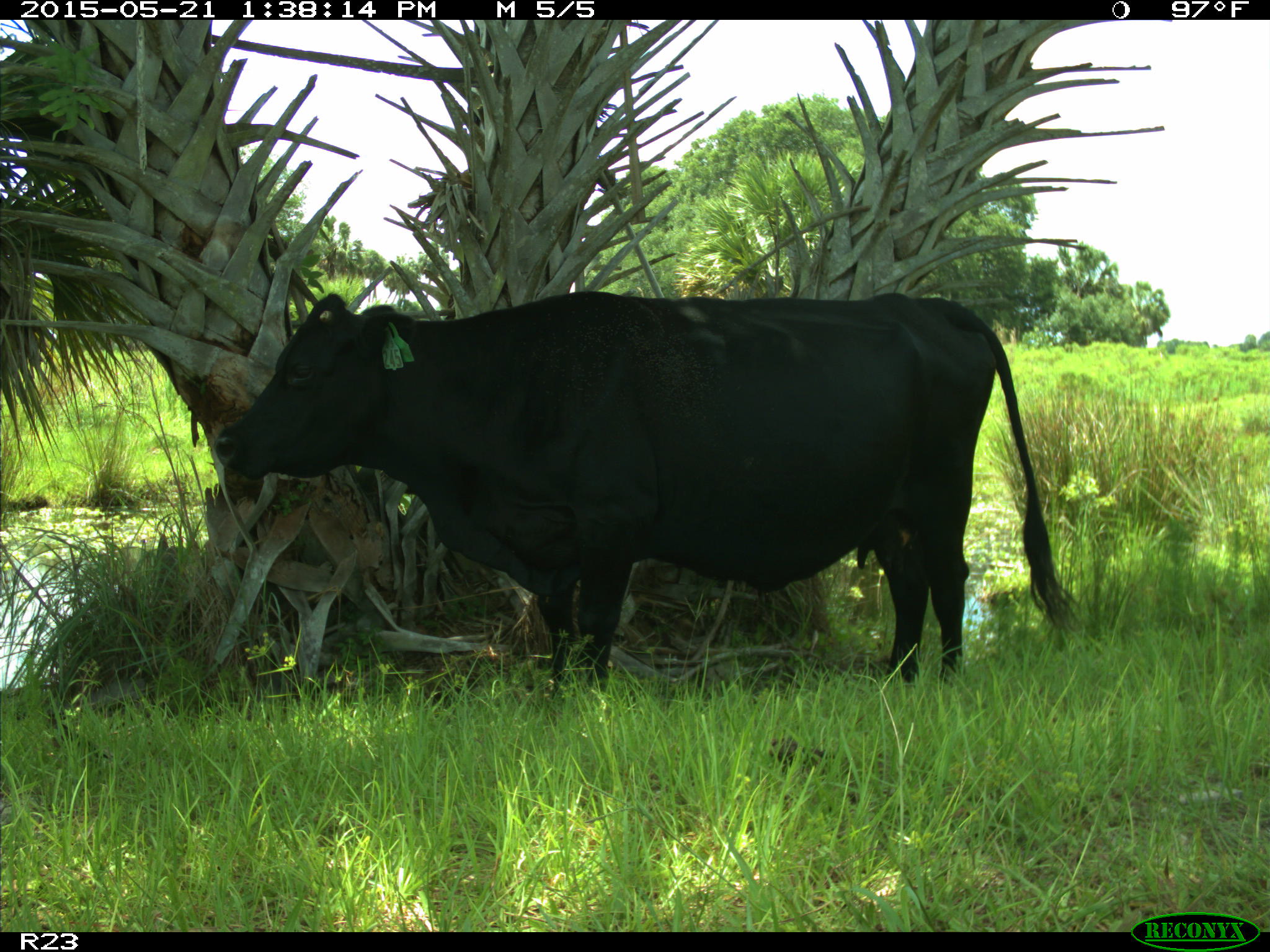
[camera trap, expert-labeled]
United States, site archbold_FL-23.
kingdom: Animalia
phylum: Chordata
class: Mammalia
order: Artiodactyla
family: Bovidae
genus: Bos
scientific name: Bos taurus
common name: domestic cow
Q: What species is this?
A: Bos taurus (domestic cow).